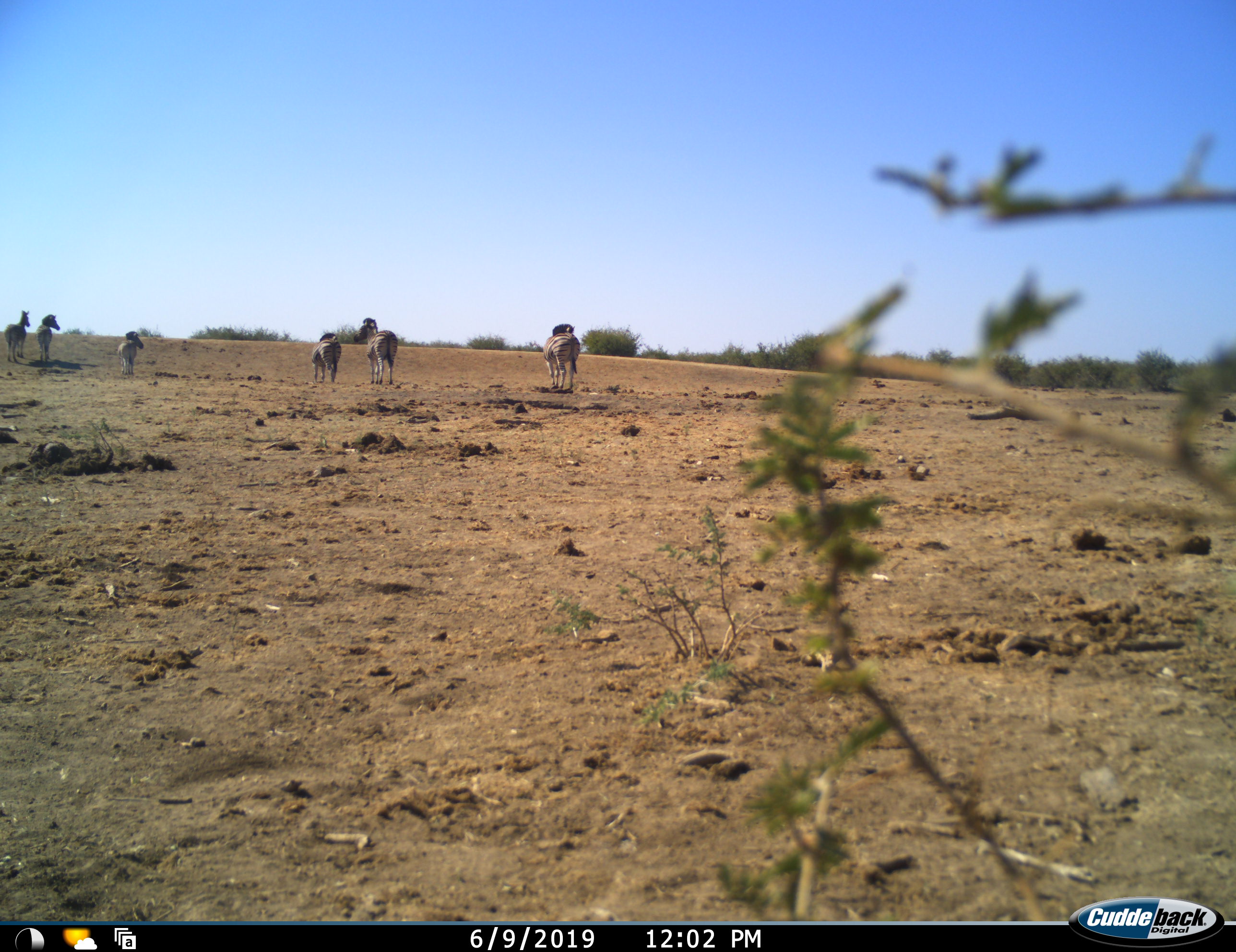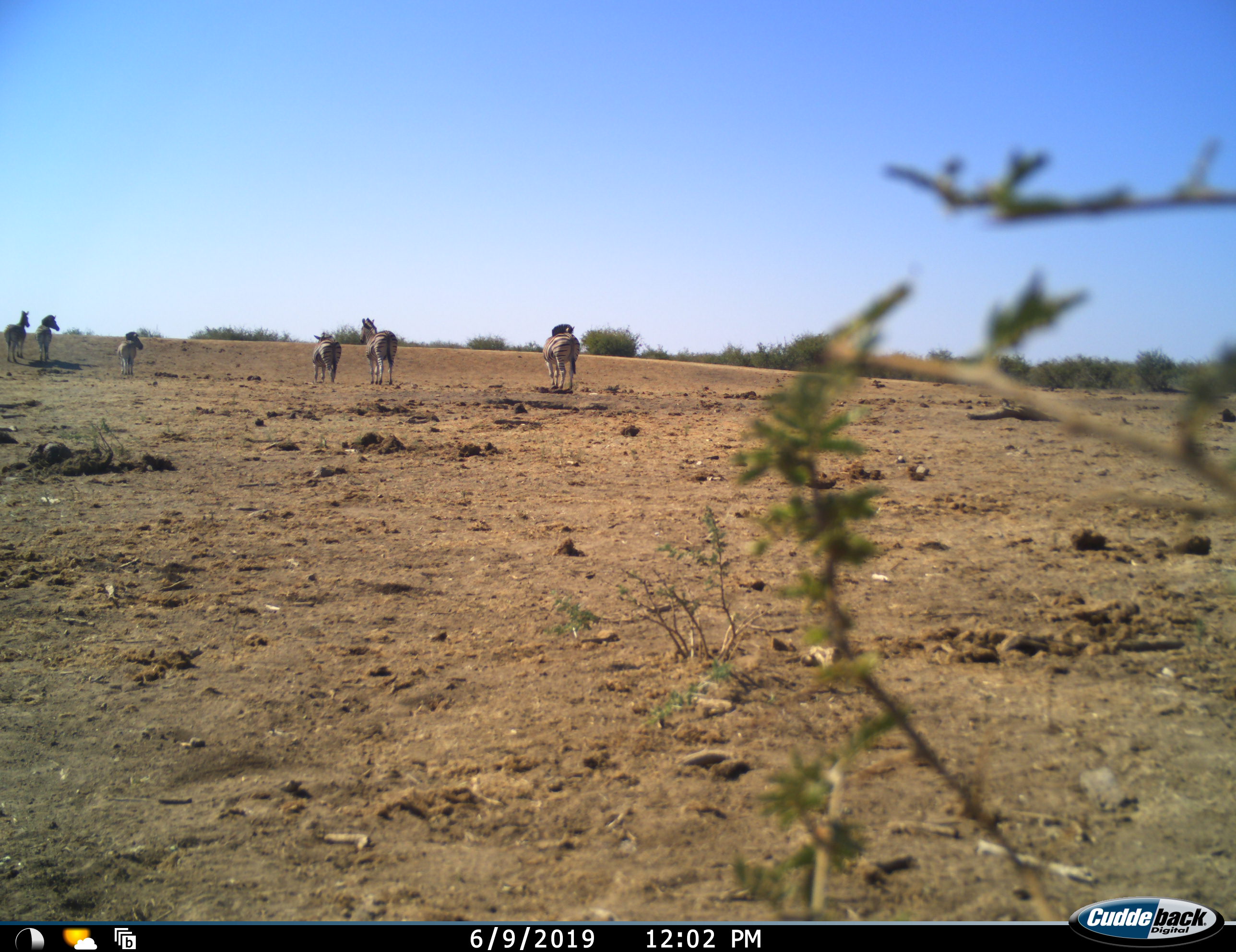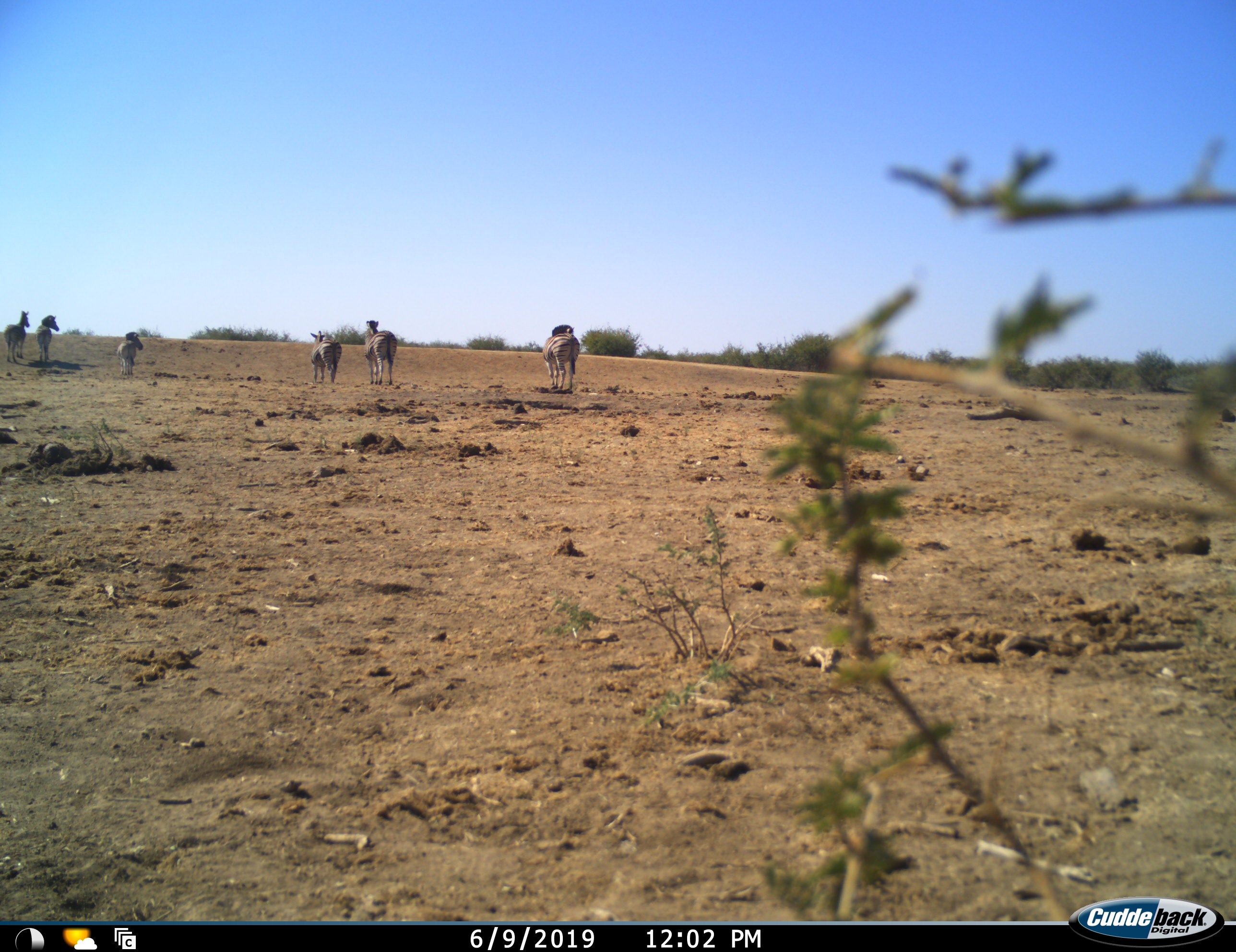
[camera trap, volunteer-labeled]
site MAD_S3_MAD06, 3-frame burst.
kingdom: Animalia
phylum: Chordata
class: Mammalia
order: Perissodactyla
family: Equidae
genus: Equus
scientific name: Equus quagga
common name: plains zebra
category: zebraplains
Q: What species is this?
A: Zebraplains (plains zebra) (Equus quagga).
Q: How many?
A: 6.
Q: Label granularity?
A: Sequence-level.